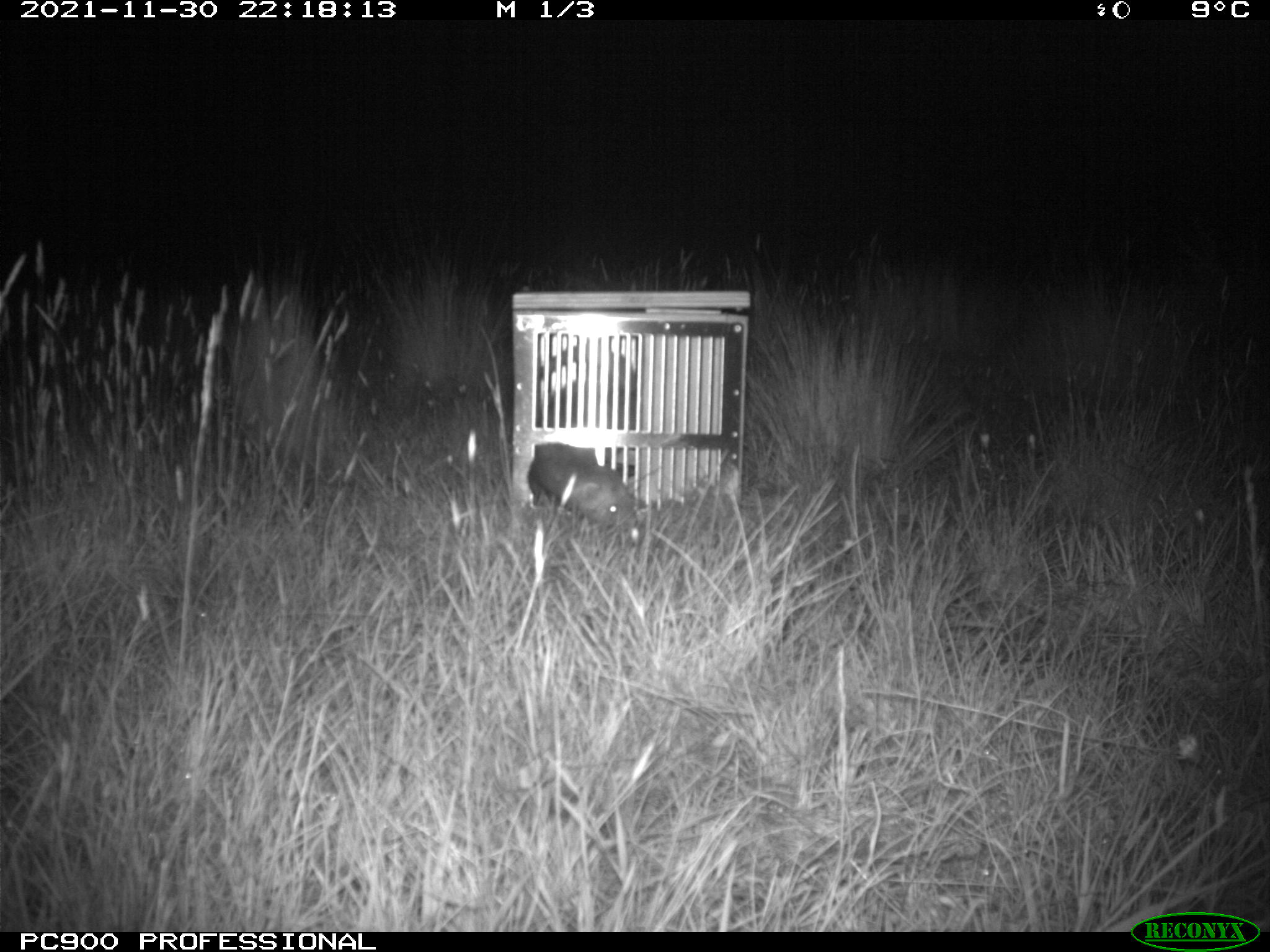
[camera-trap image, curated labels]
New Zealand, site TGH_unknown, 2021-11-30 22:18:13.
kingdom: Animalia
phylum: Chordata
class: Mammalia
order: Carnivora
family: Mustelidae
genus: Mustela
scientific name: Mustela furo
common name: ferret